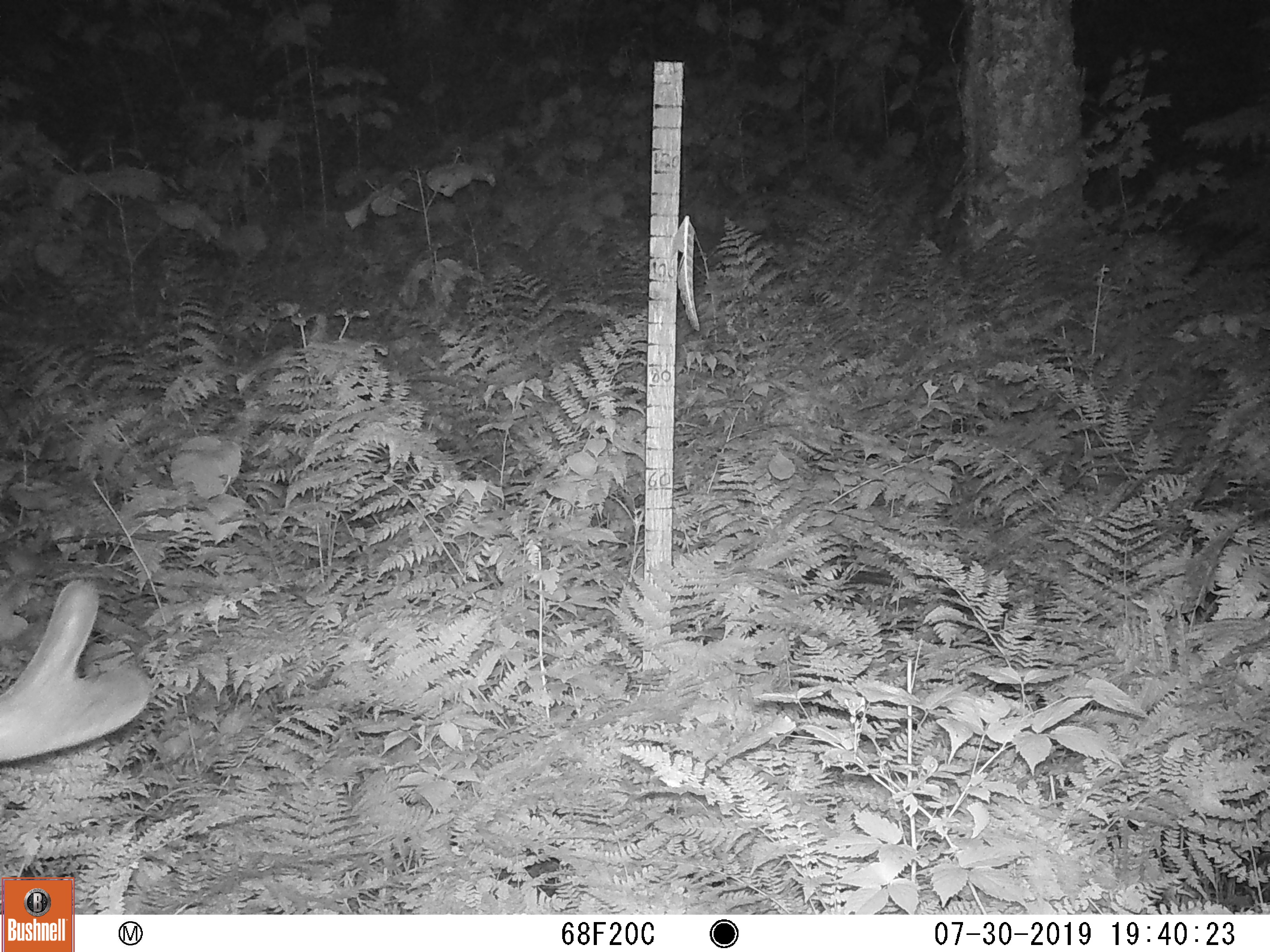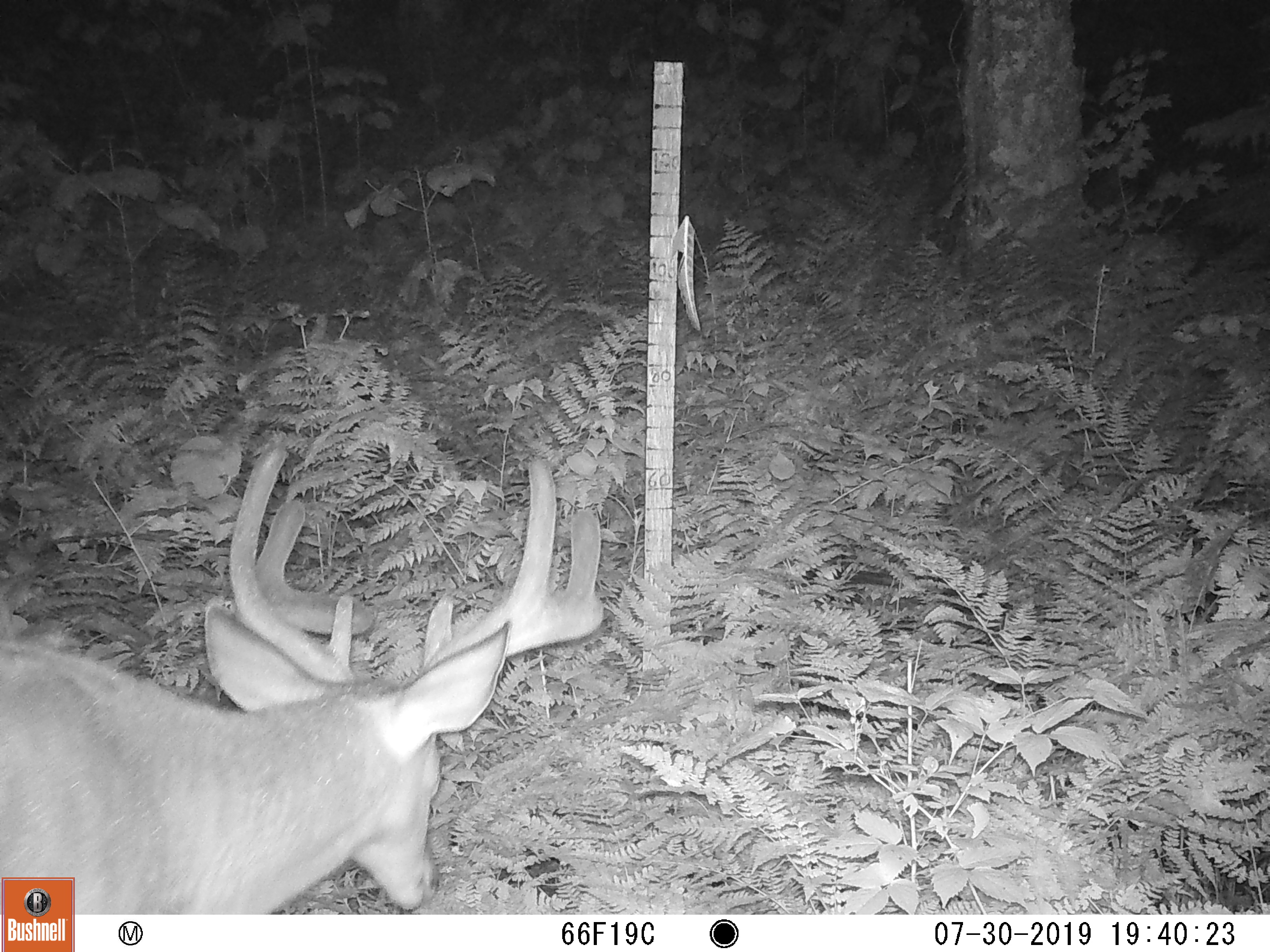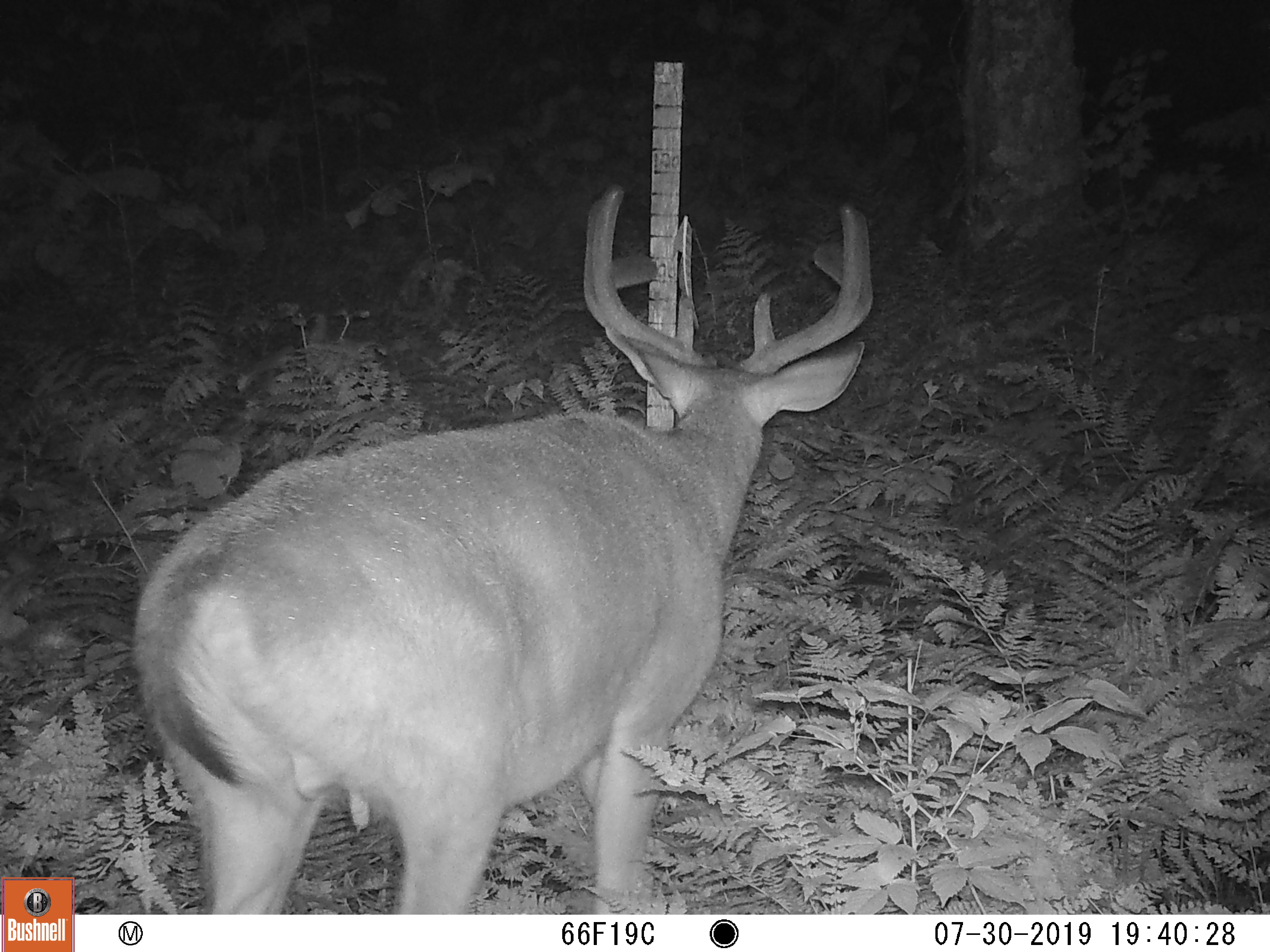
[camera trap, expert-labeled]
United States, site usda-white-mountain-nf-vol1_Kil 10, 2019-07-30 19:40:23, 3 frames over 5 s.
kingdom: Animalia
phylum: Chordata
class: Mammalia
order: Artiodactyla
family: Cervidae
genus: Odocoileus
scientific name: Odocoileus virginianus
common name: white-tailed deer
White-tailed deer (Odocoileus virginianus).